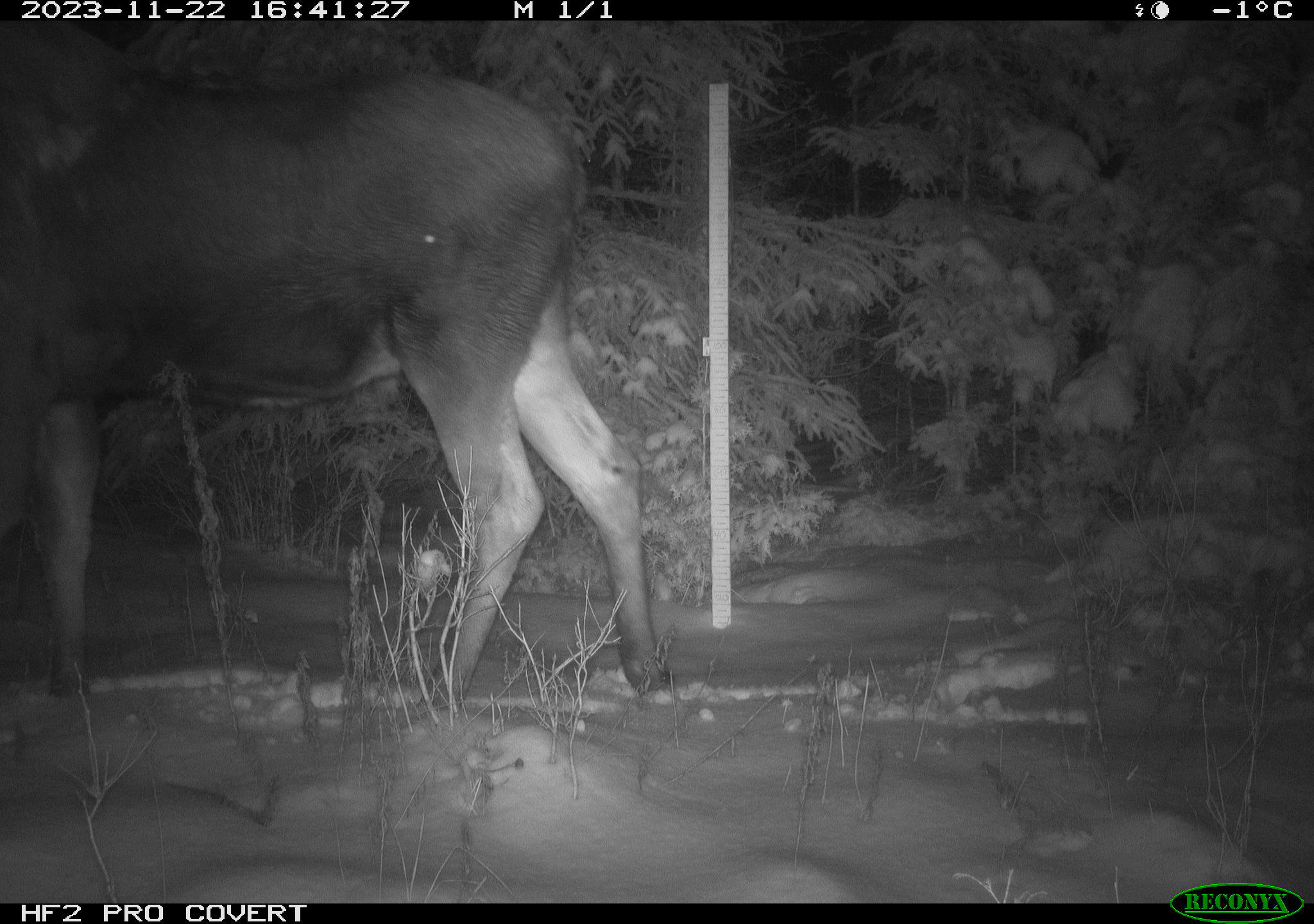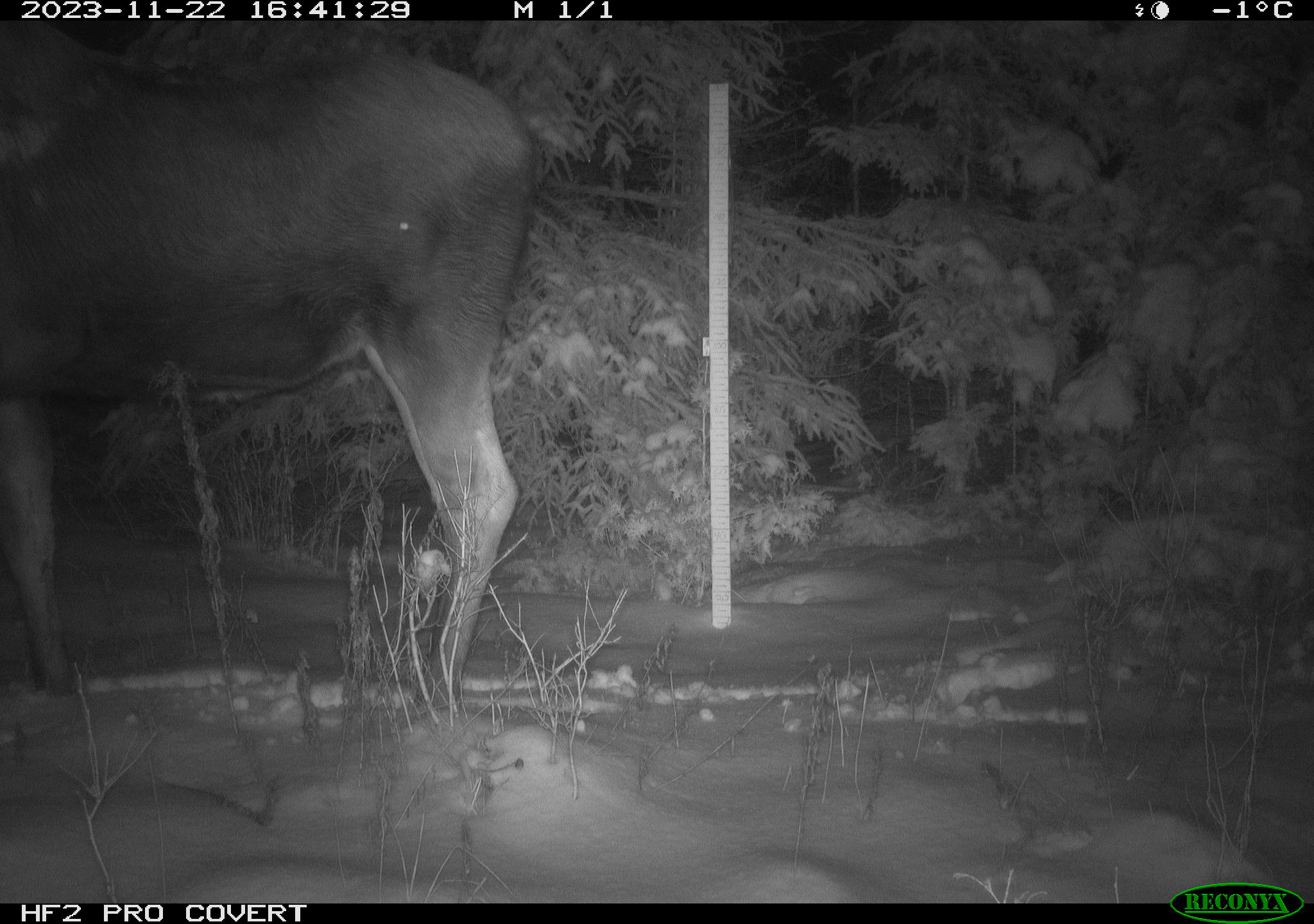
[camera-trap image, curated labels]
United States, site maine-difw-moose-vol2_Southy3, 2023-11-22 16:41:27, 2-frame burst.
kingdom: Animalia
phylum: Chordata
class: Mammalia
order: Artiodactyla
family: Cervidae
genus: Alces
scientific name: Alces alces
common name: moose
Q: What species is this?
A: Moose (Alces alces).